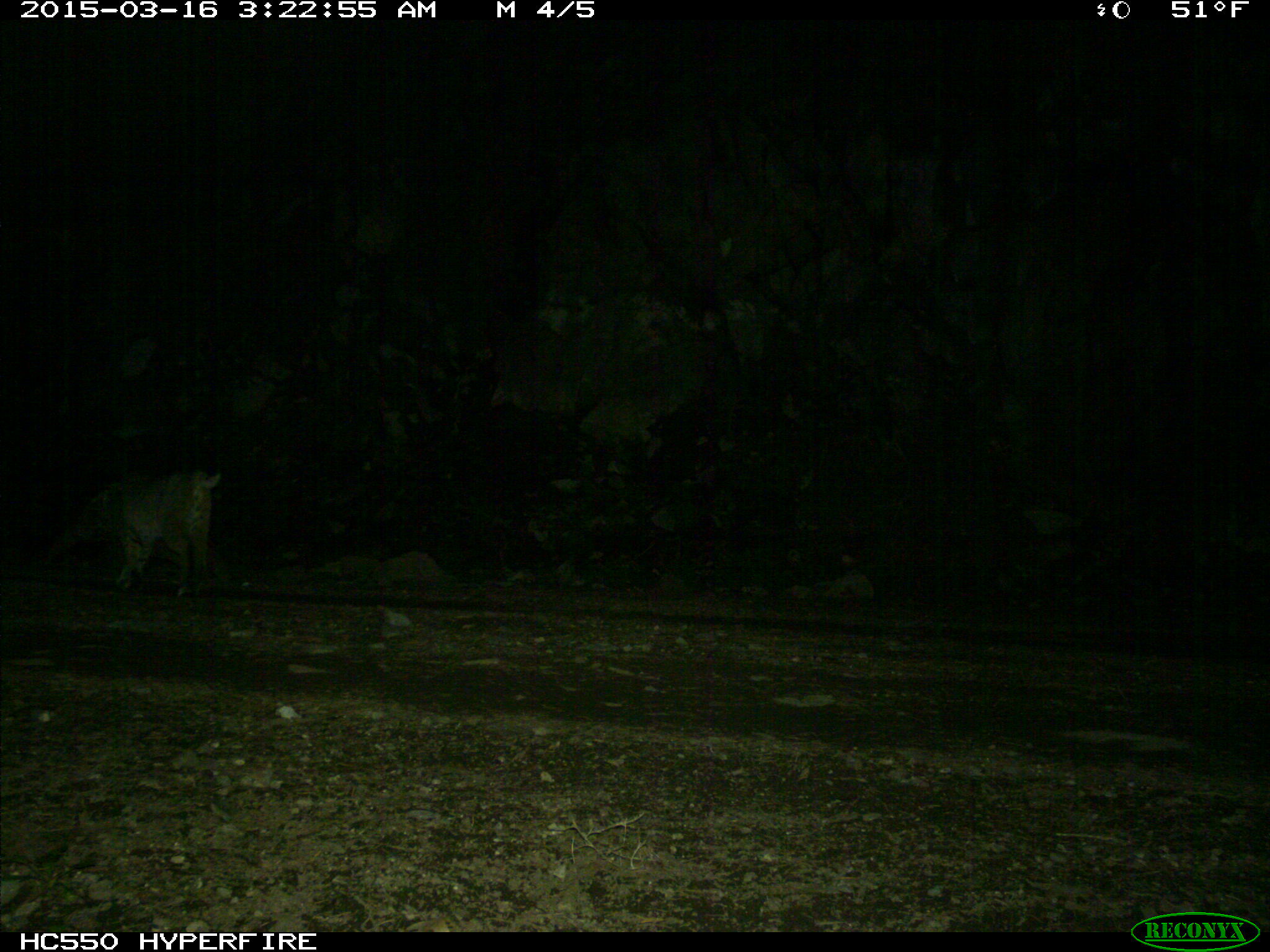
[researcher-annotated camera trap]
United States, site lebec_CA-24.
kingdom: Animalia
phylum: Chordata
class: Mammalia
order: Carnivora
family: Felidae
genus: Lynx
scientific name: Lynx rufus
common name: bobcat